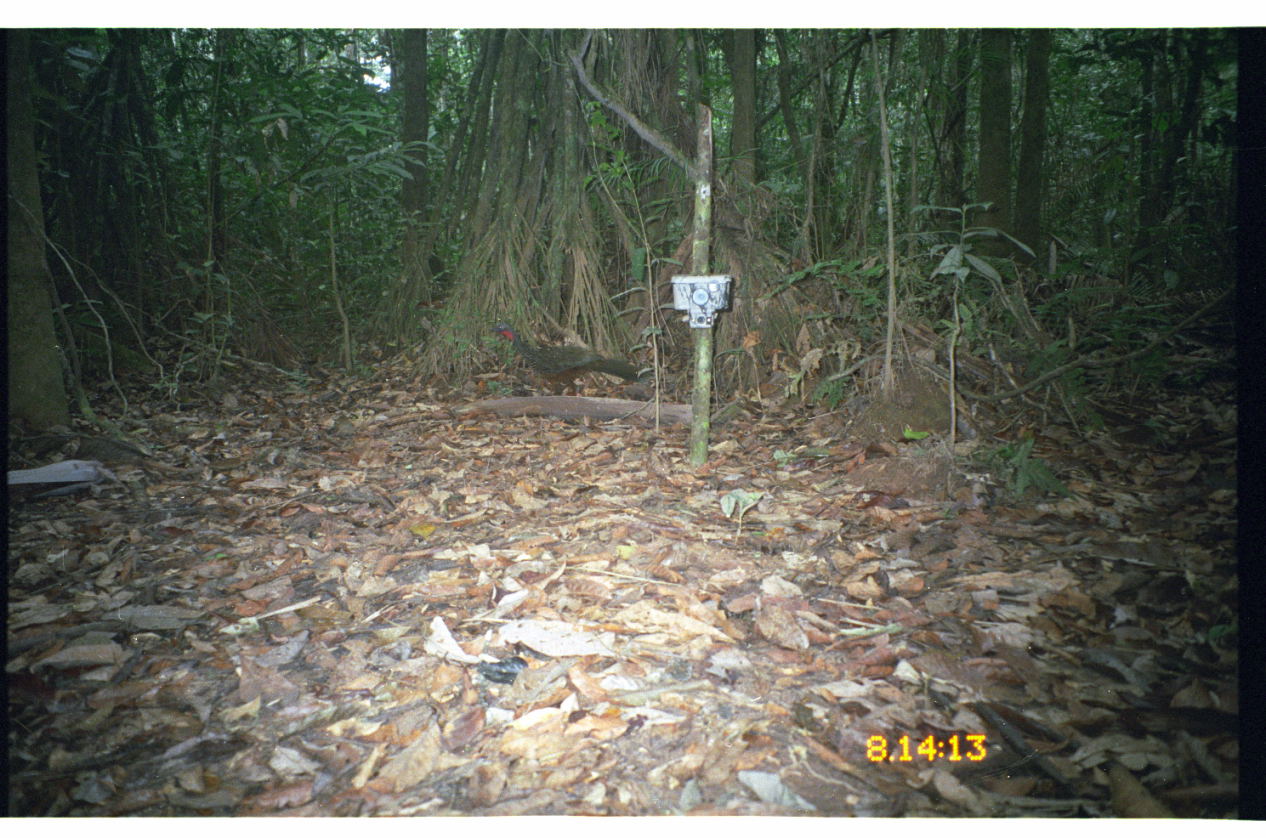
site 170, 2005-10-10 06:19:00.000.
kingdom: Animalia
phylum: Chordata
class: Aves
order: Galliformes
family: Cracidae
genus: Penelope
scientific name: Penelope jacquacu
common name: spix's guan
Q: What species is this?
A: Penelope jacquacu (spix's guan).